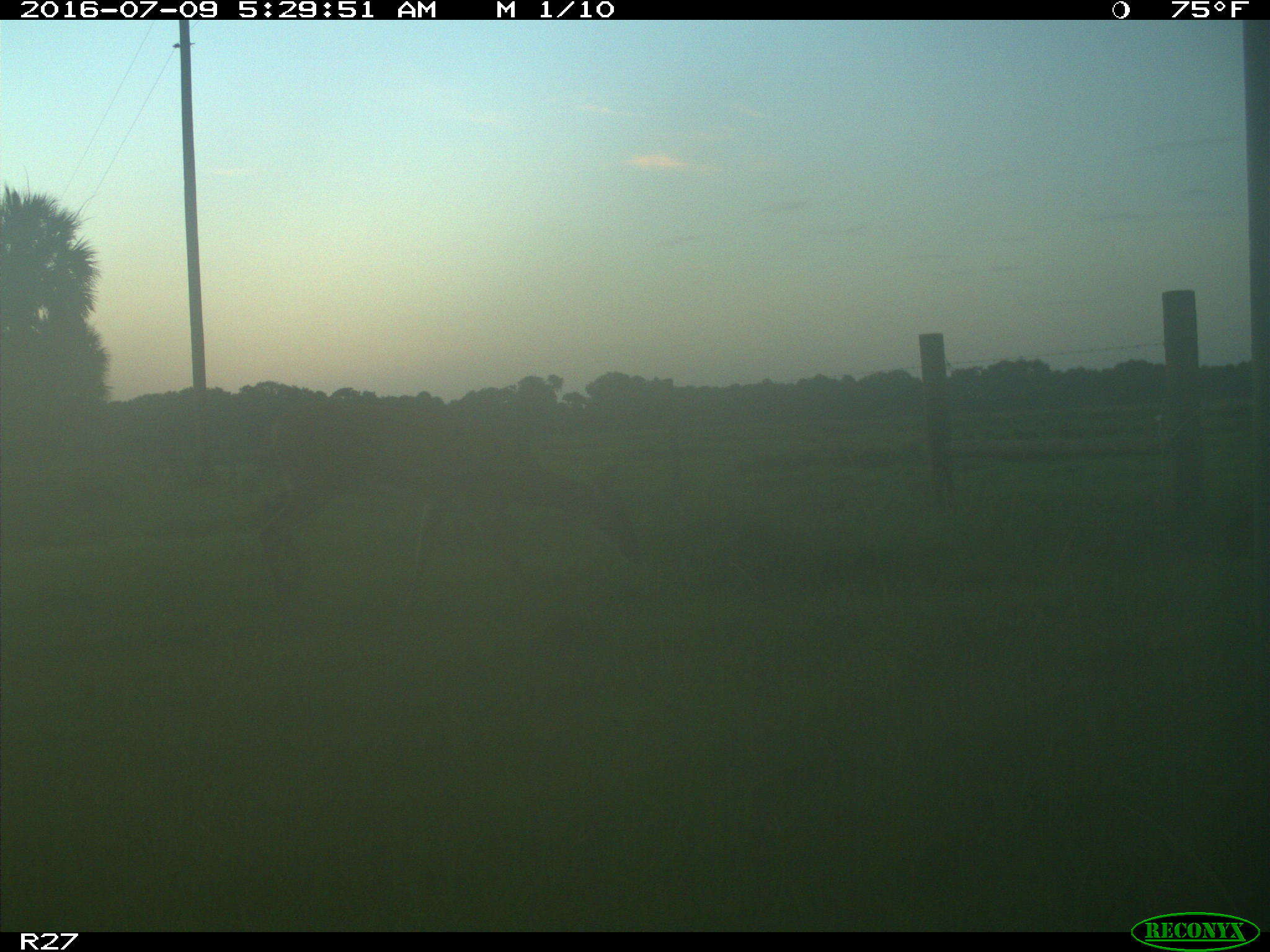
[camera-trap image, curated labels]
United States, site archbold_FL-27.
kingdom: Animalia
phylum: Chordata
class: Mammalia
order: Artiodactyla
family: Cervidae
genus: Odocoileus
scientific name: Odocoileus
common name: deer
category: unidentified deer